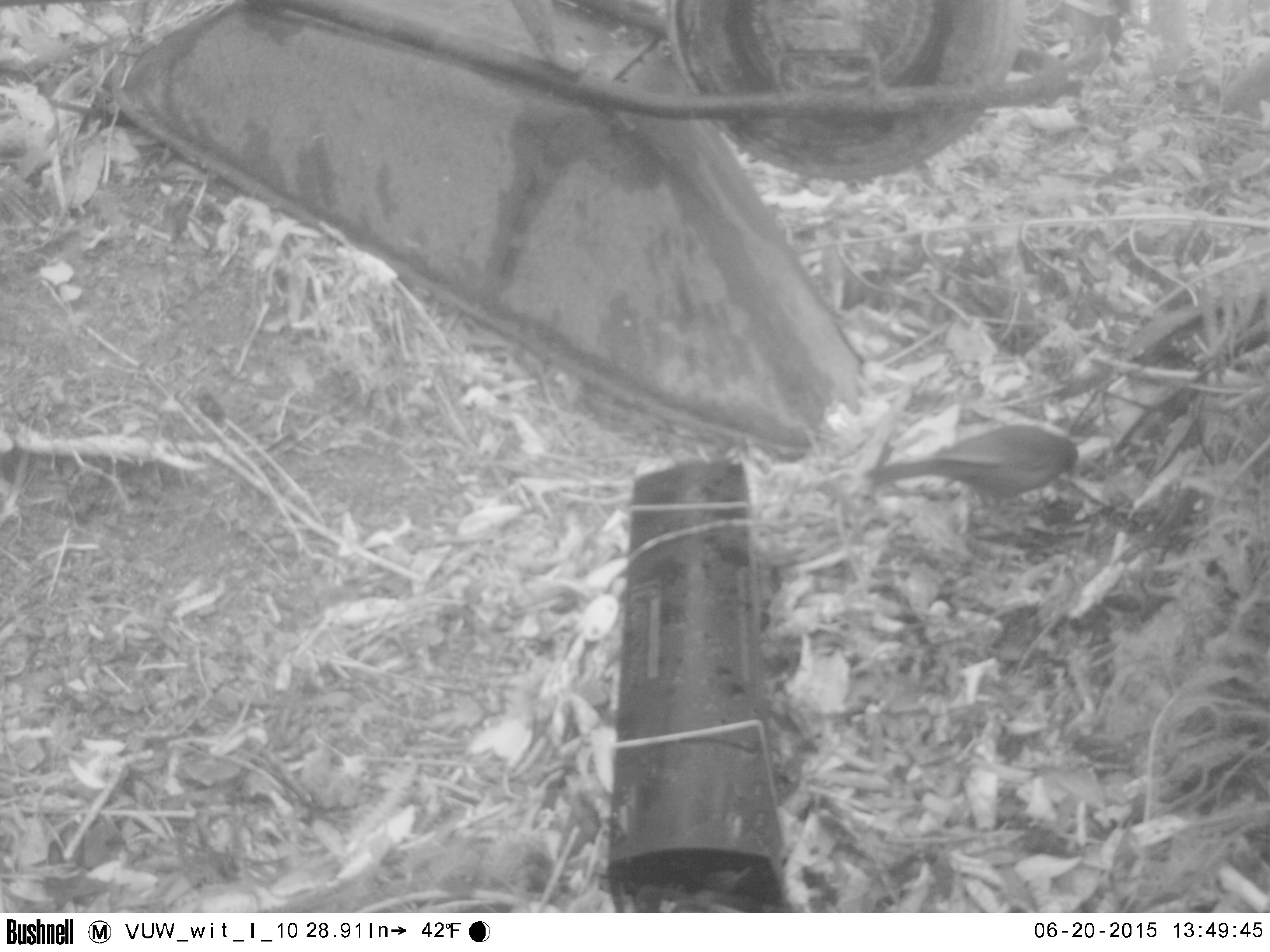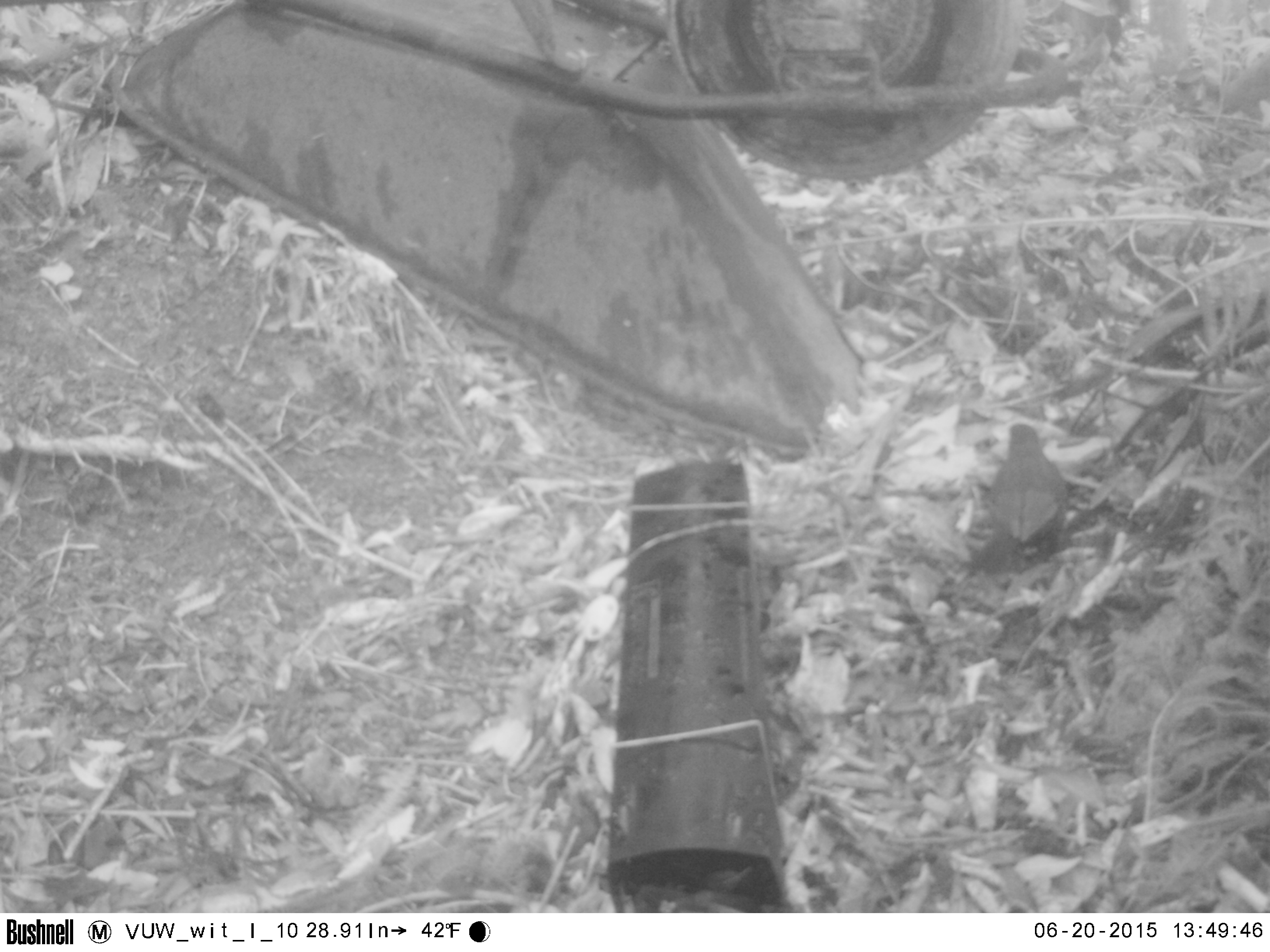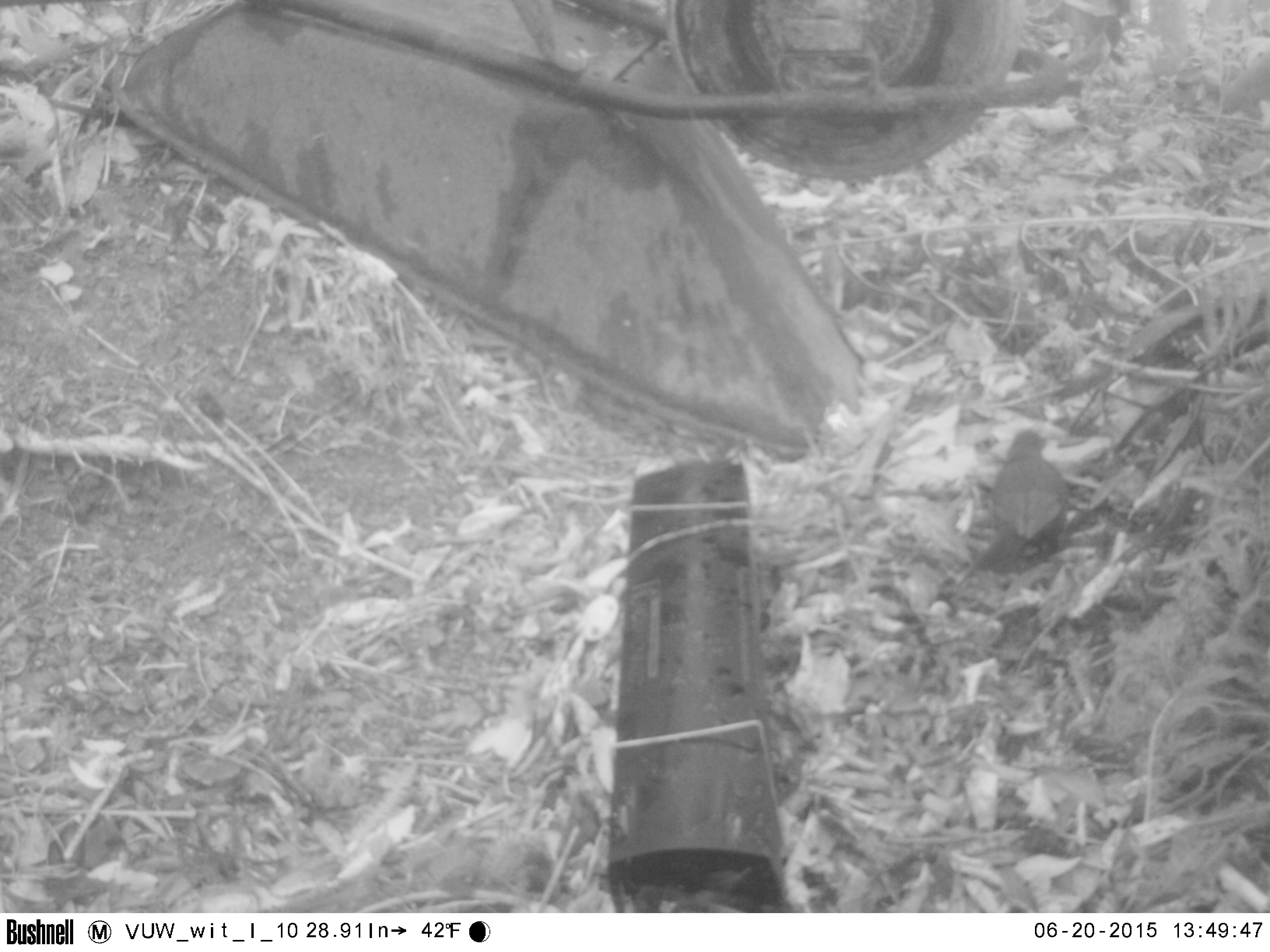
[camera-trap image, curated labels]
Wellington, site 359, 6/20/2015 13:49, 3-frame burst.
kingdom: Animalia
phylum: Chordata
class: Aves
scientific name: Aves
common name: bird